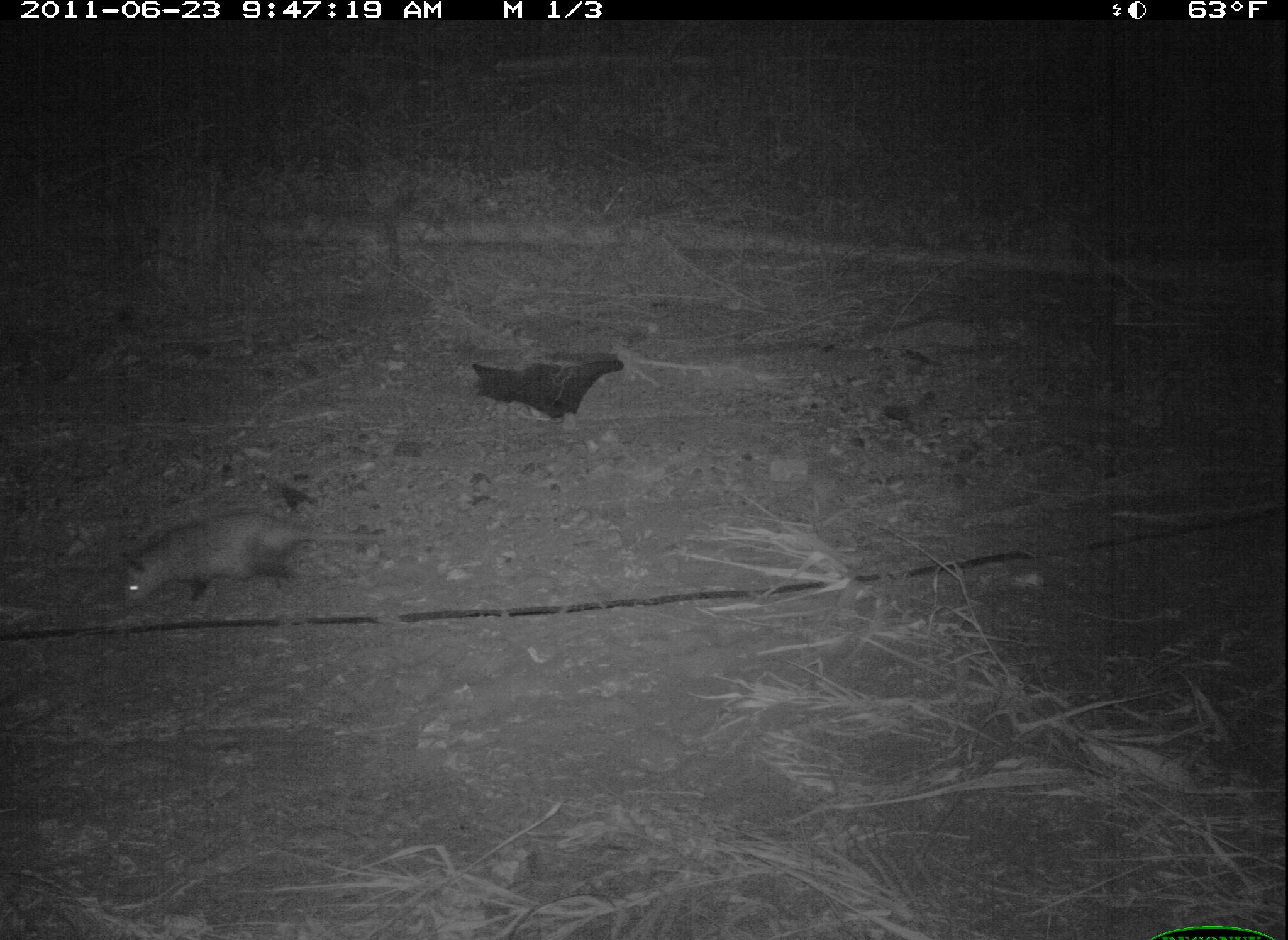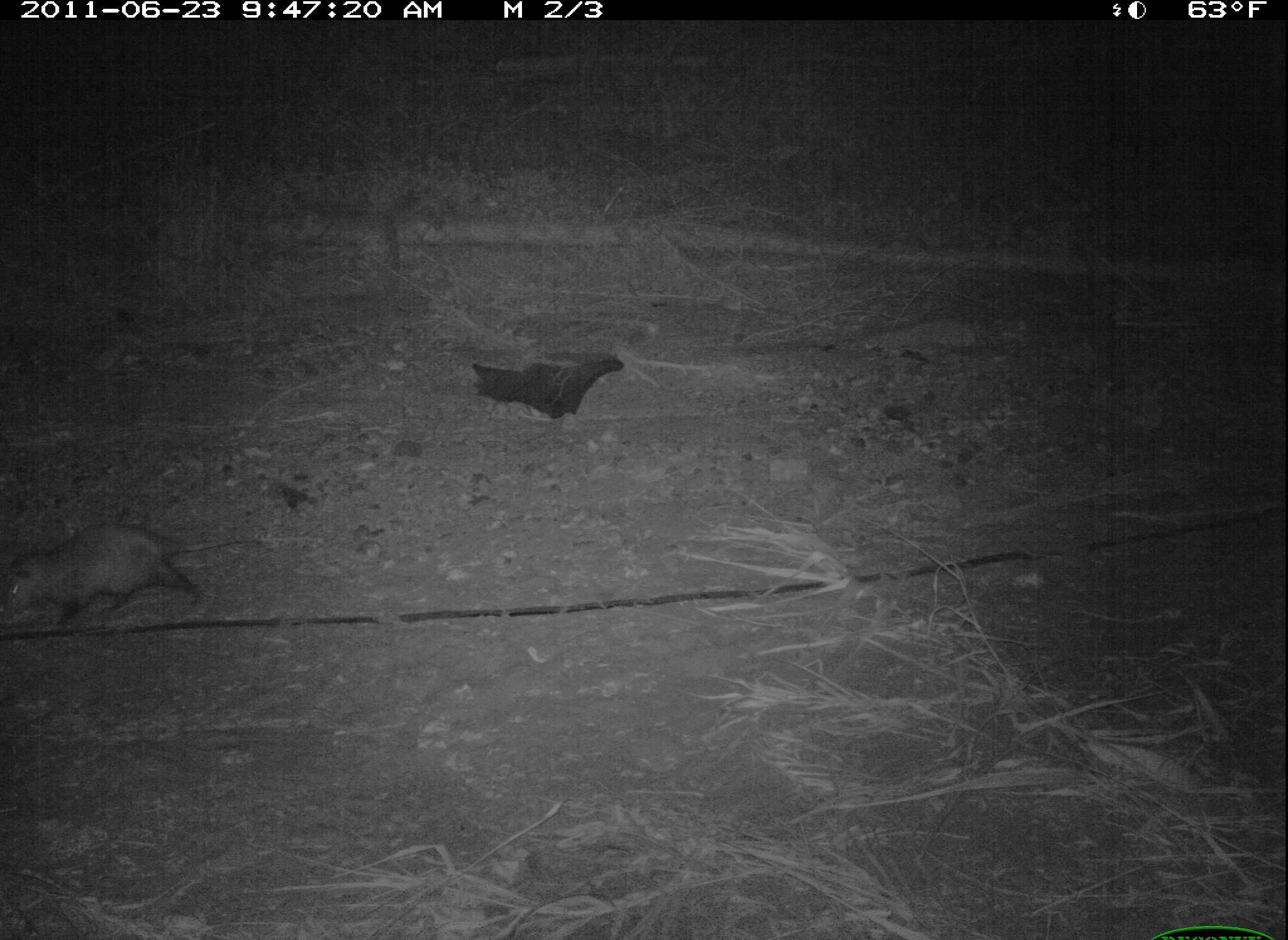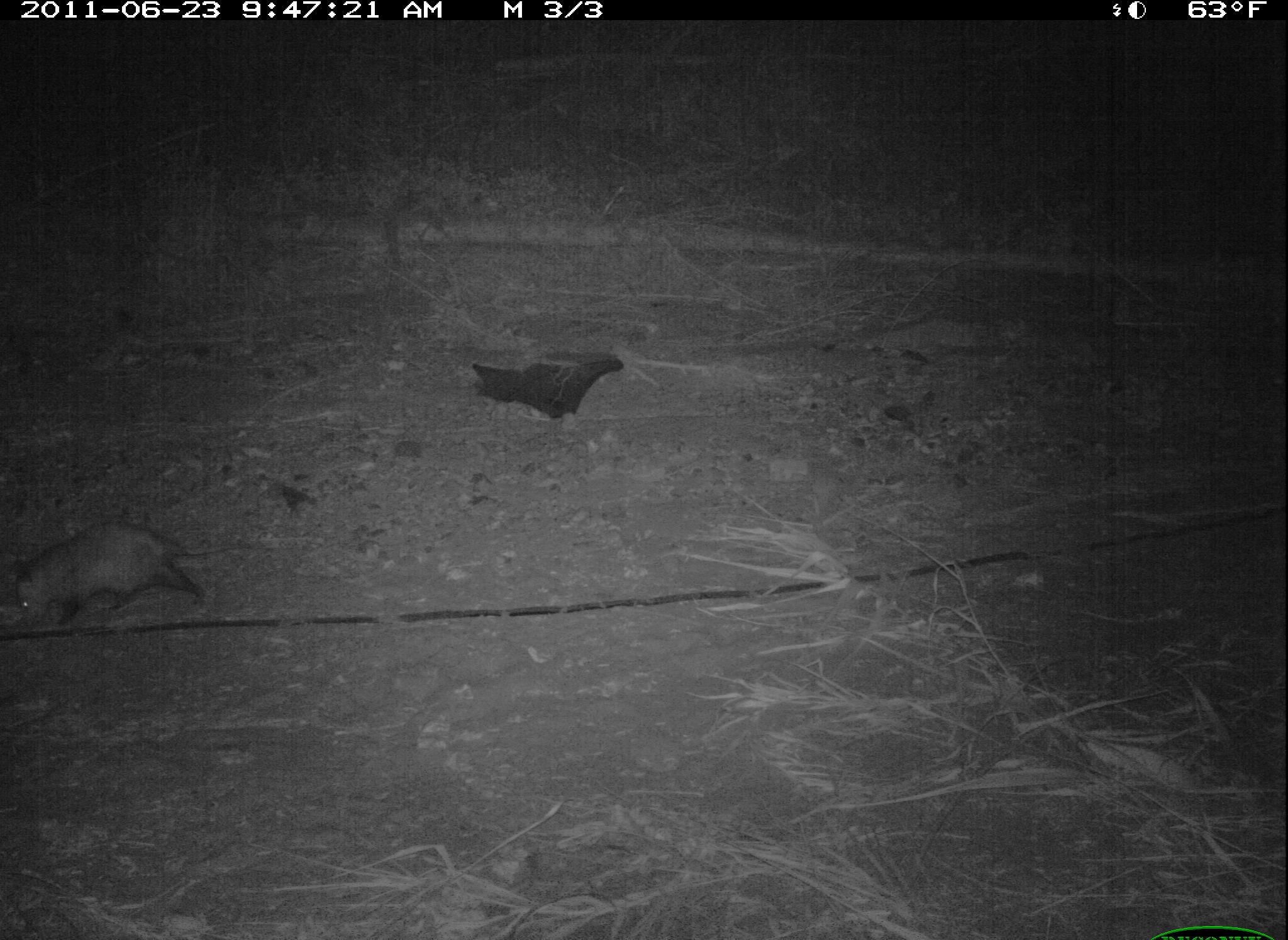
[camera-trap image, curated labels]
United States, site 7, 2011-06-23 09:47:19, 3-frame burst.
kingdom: Animalia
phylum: Chordata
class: Mammalia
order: Didelphimorphia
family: Didelphidae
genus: Didelphis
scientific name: Didelphis virginiana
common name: virginia opossum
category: opossum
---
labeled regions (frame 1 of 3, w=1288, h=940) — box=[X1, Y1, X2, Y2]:
opossum: box=[108, 507, 394, 620]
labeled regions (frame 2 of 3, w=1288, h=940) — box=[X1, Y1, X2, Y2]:
opossum: box=[3, 514, 283, 636]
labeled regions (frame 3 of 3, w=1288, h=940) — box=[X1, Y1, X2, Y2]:
opossum: box=[0, 511, 277, 636]